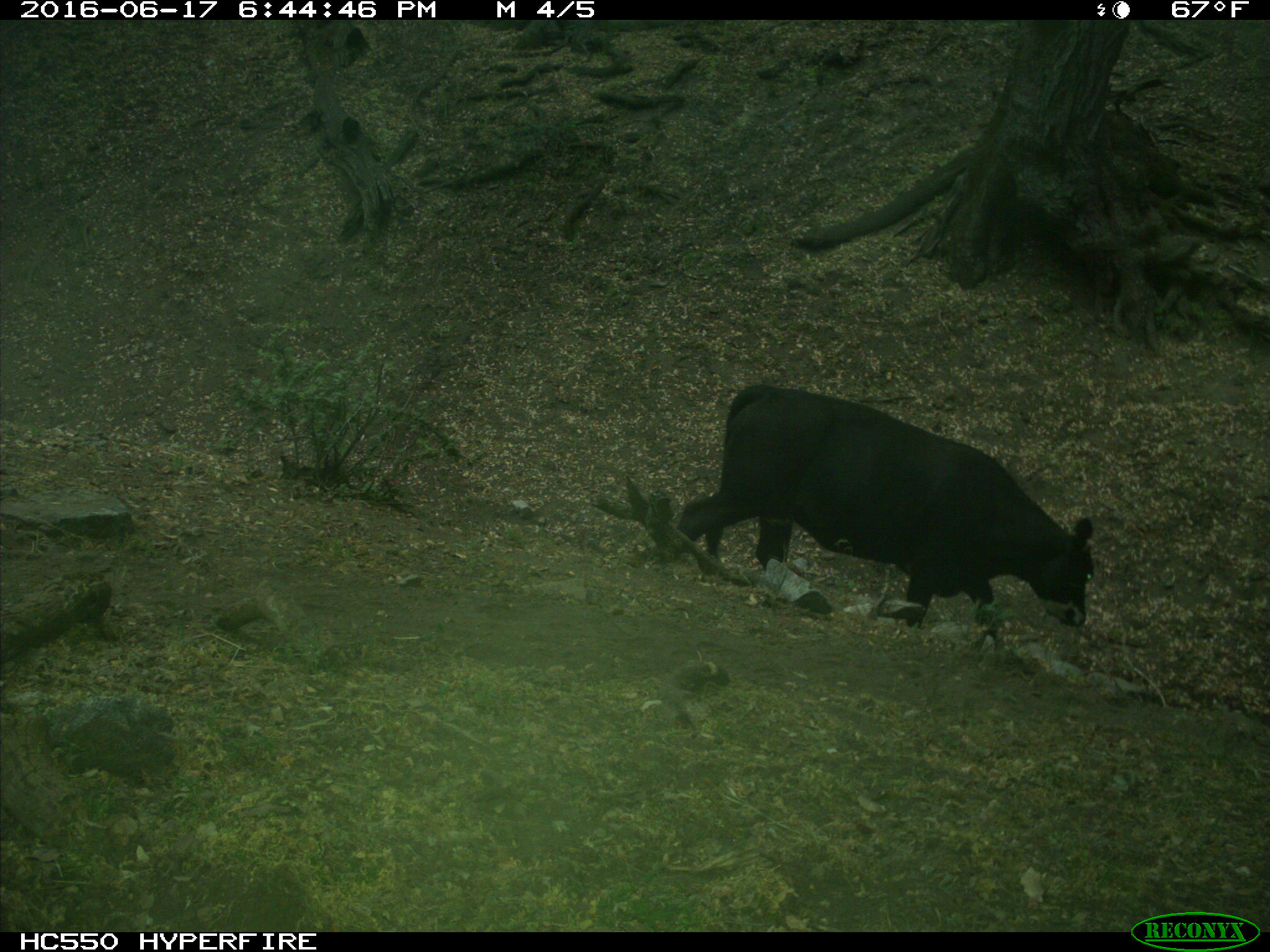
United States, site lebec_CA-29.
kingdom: Animalia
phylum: Chordata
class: Mammalia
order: Artiodactyla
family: Bovidae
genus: Bos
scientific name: Bos taurus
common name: domestic cow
Bos taurus (domestic cow).